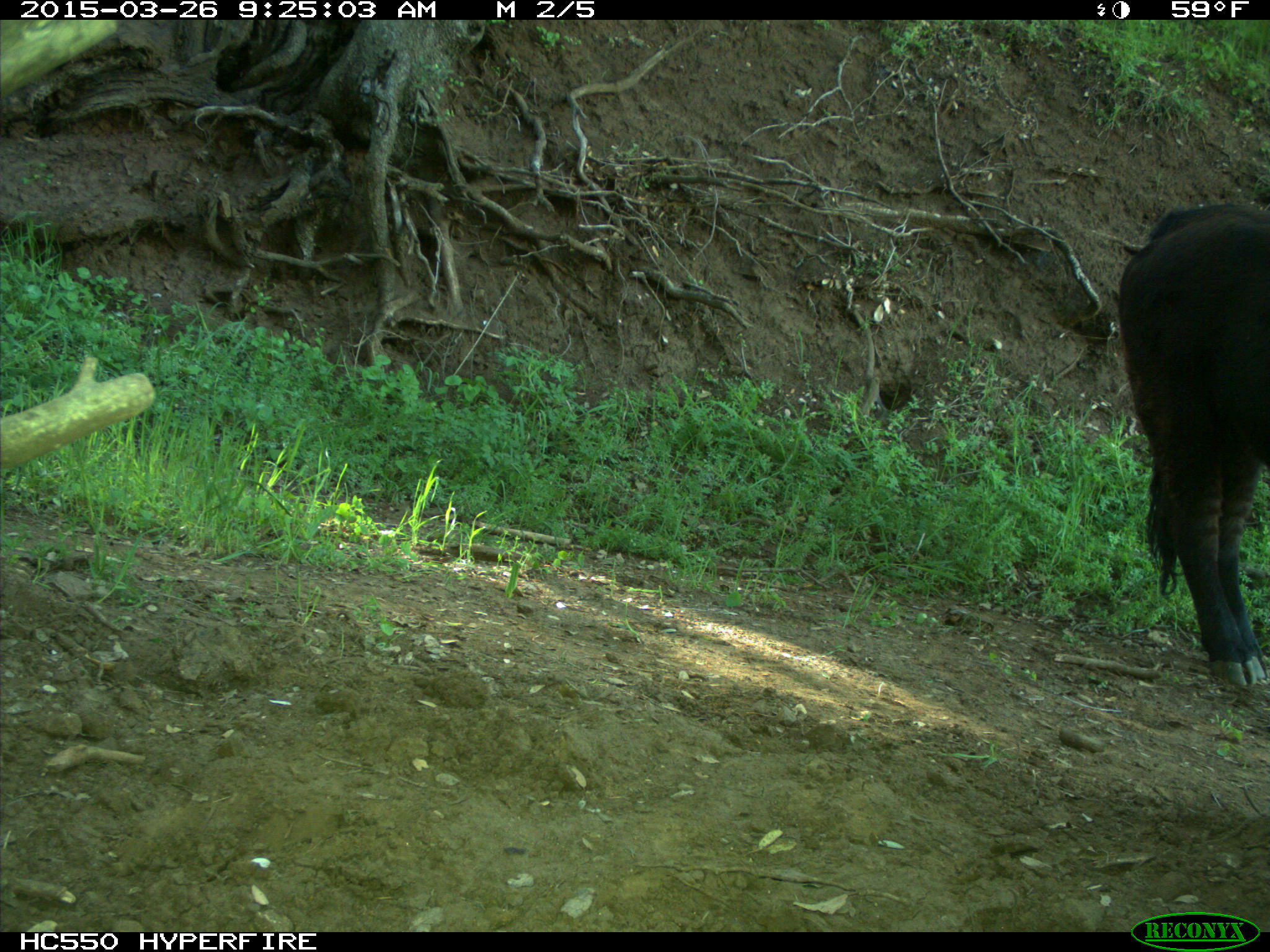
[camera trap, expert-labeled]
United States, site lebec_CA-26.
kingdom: Animalia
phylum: Chordata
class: Mammalia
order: Artiodactyla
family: Bovidae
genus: Bos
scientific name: Bos taurus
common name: domestic cow